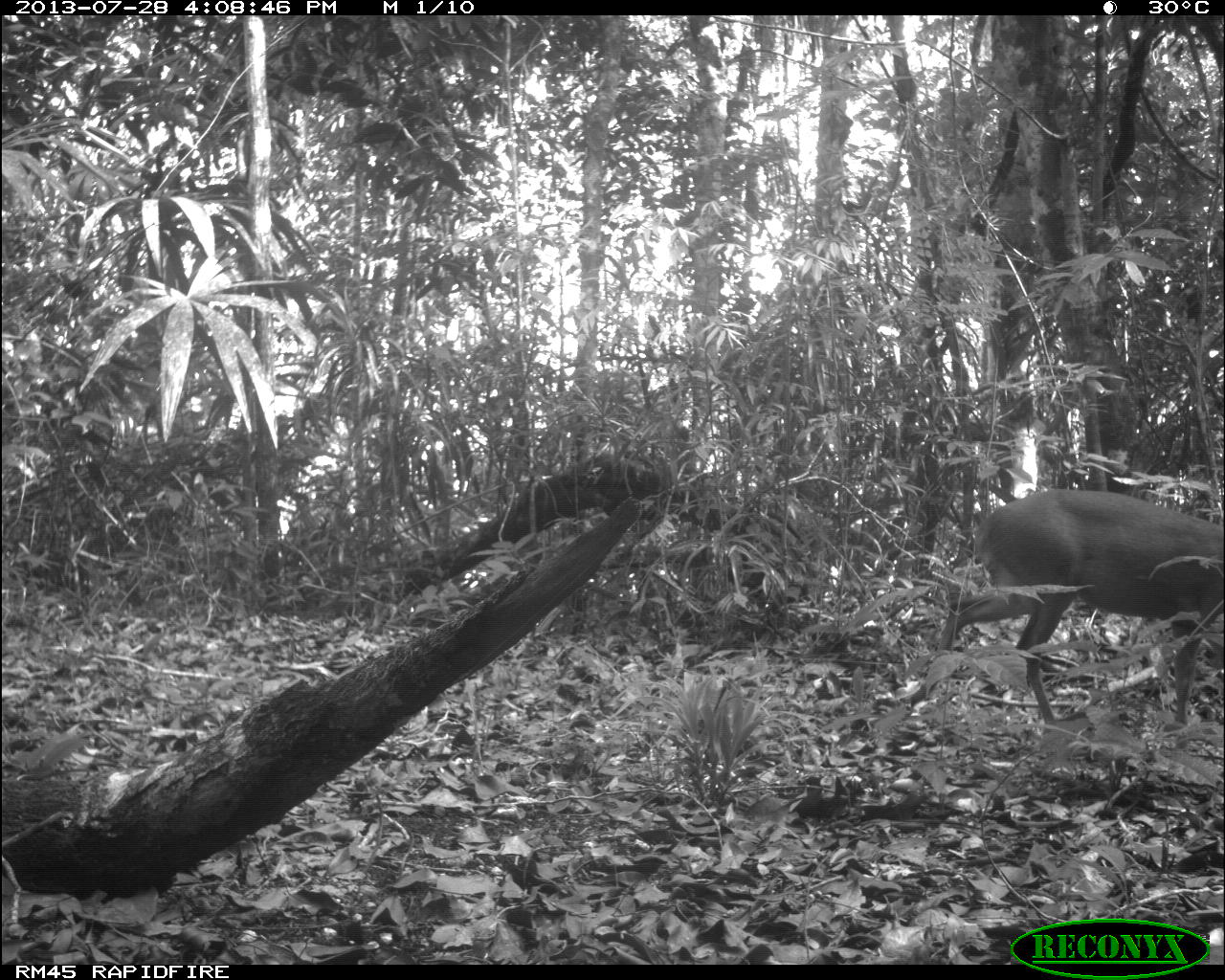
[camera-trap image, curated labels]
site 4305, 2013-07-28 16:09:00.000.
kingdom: Animalia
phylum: Chordata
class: Mammalia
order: Artiodactyla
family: Cervidae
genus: Mazama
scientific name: Mazama temama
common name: central american red brocket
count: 1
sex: male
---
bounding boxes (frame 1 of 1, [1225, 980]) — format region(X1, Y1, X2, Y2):
mazama temama: region(937, 488, 1225, 730)